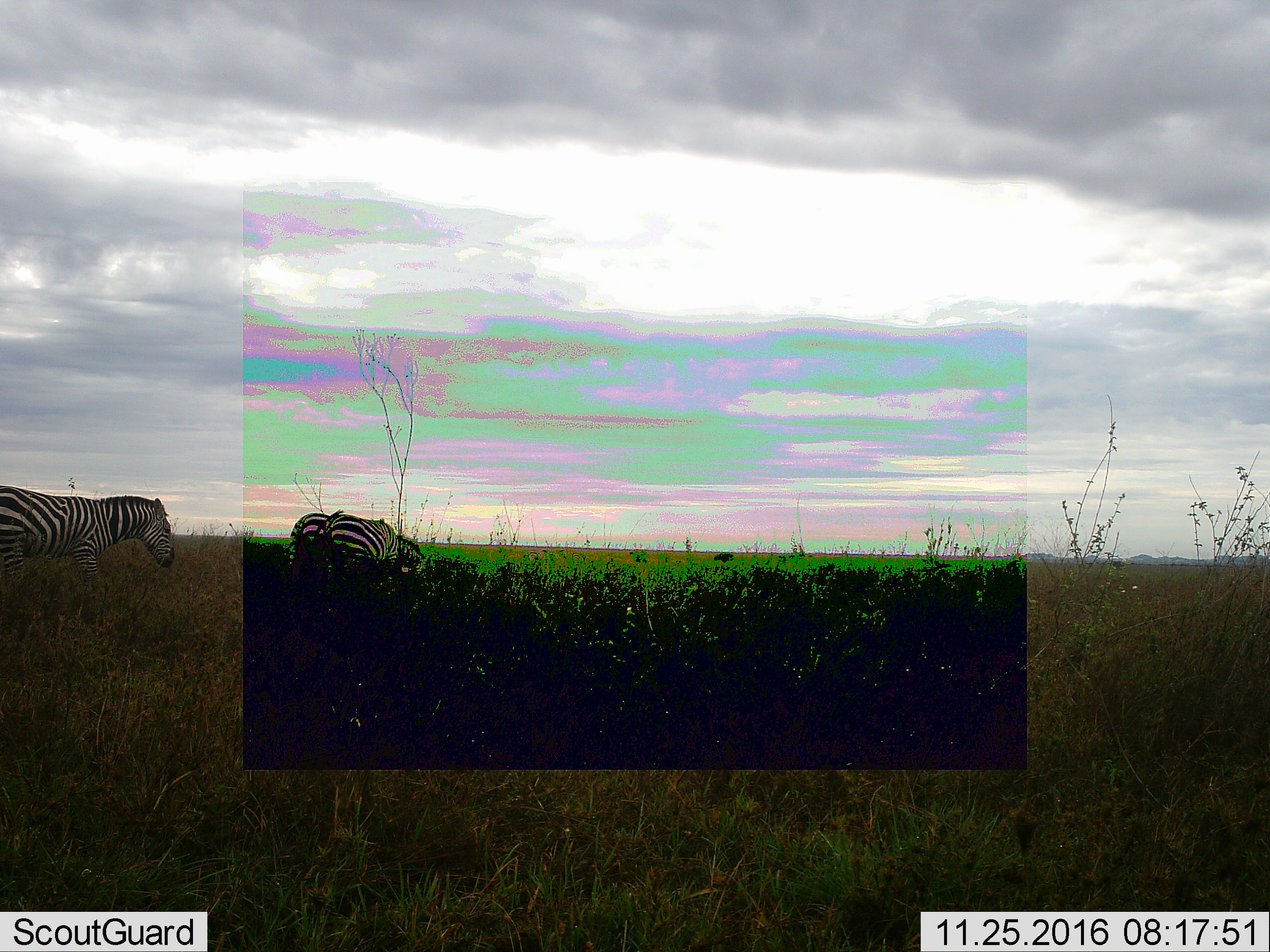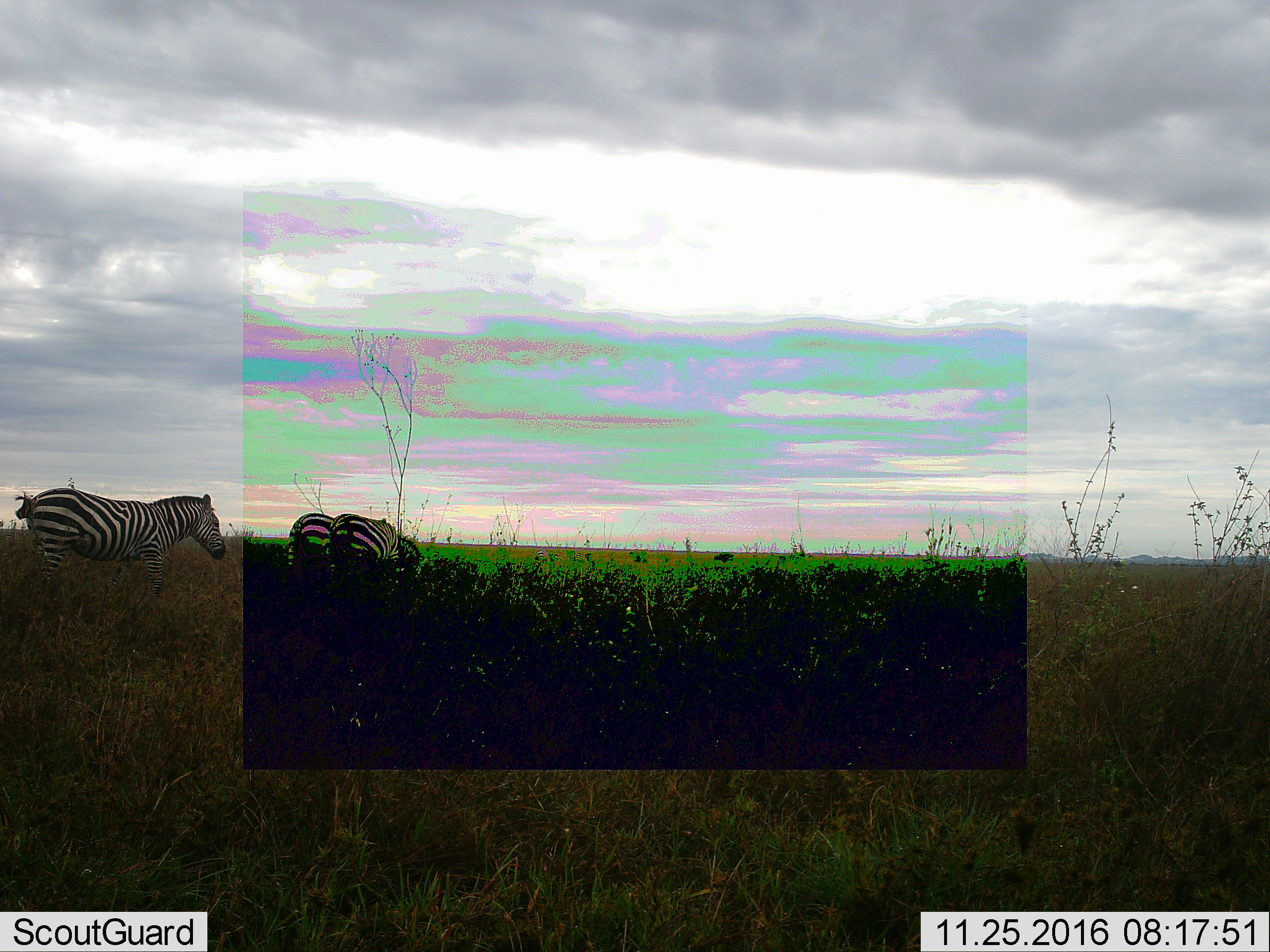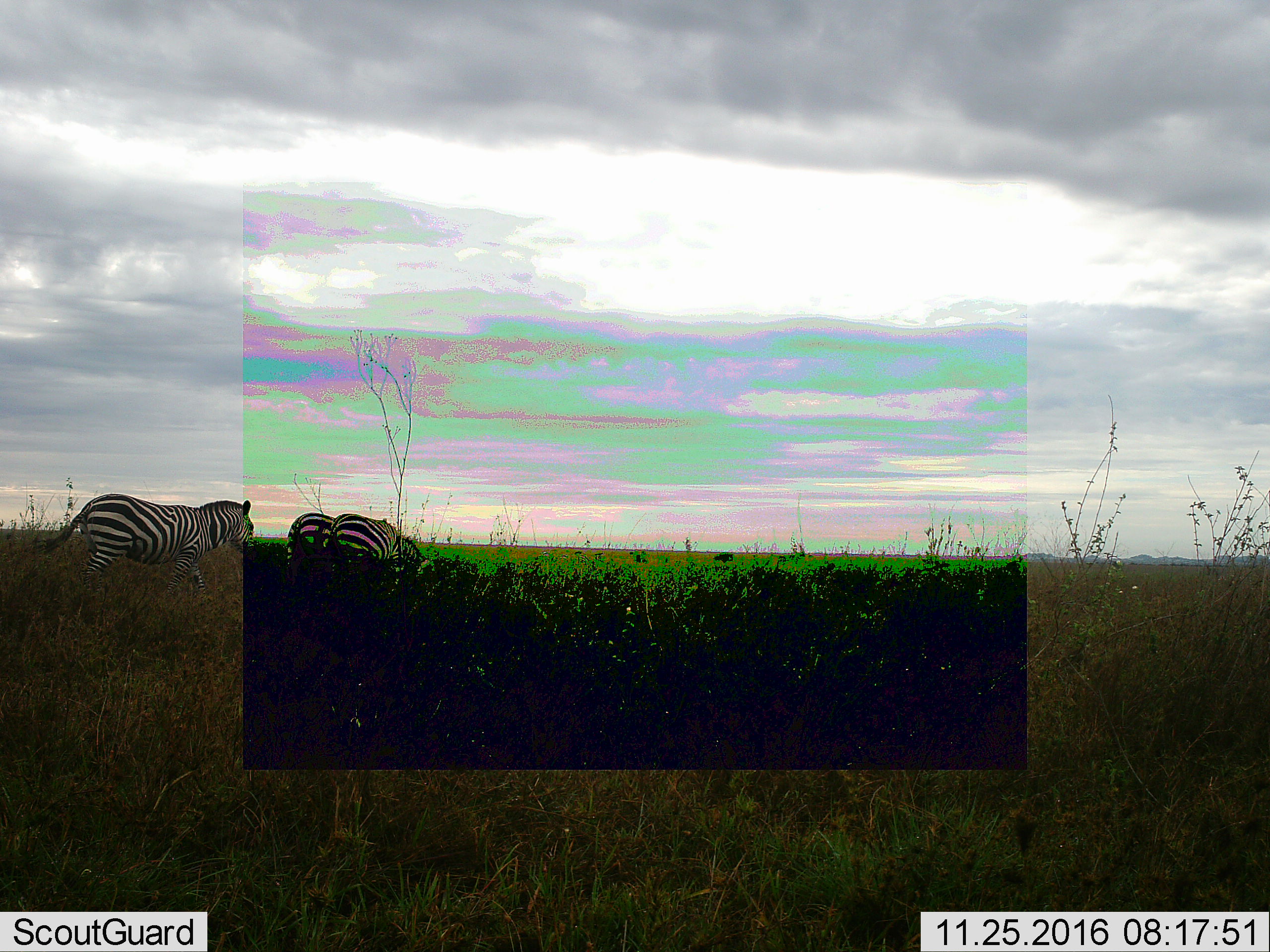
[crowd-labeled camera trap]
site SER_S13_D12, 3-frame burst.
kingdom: Animalia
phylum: Chordata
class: Mammalia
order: Perissodactyla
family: Equidae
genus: Equus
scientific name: Equus quagga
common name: plains zebra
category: zebraplains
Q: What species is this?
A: Zebraplains (plains zebra) (Equus quagga).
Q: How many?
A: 3.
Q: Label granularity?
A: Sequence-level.